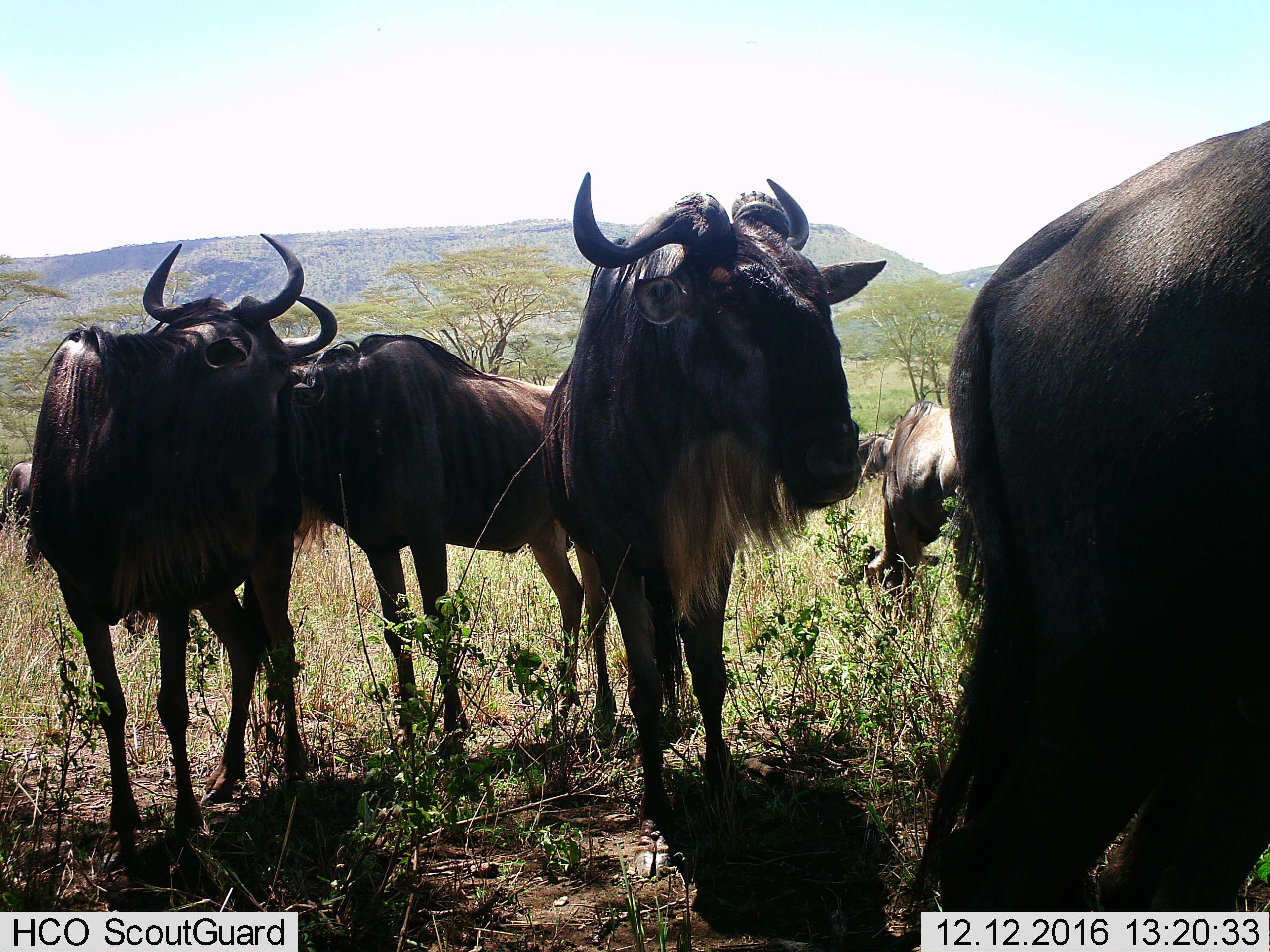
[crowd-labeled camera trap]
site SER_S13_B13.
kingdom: Animalia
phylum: Chordata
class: Mammalia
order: Artiodactyla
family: Bovidae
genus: Connochaetes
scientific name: Connochaetes taurinus taurinus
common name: blue wildebeest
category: wildebeestblue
Wildebeestblue (blue wildebeest) (Connochaetes taurinus taurinus), count 7. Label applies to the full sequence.